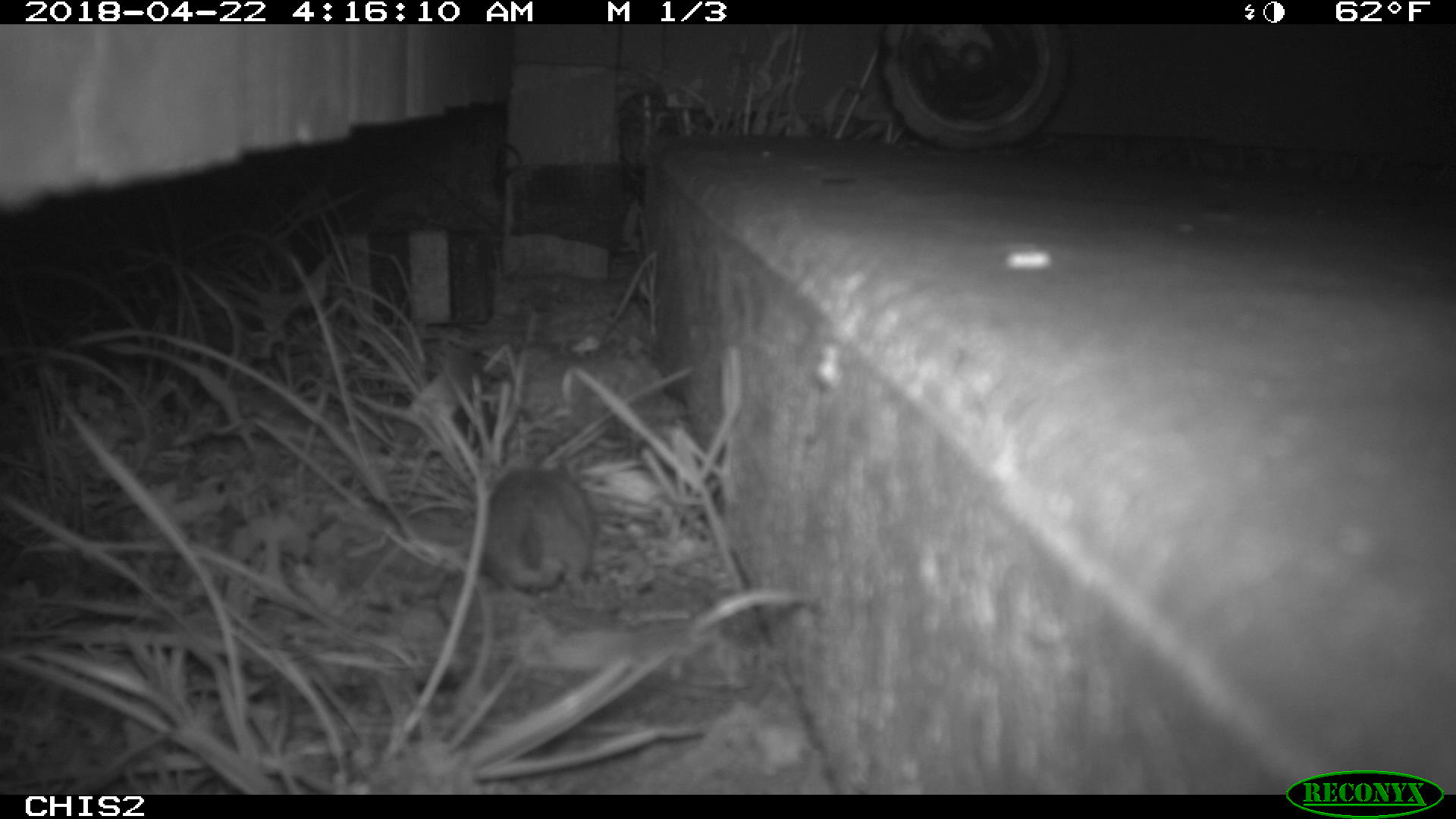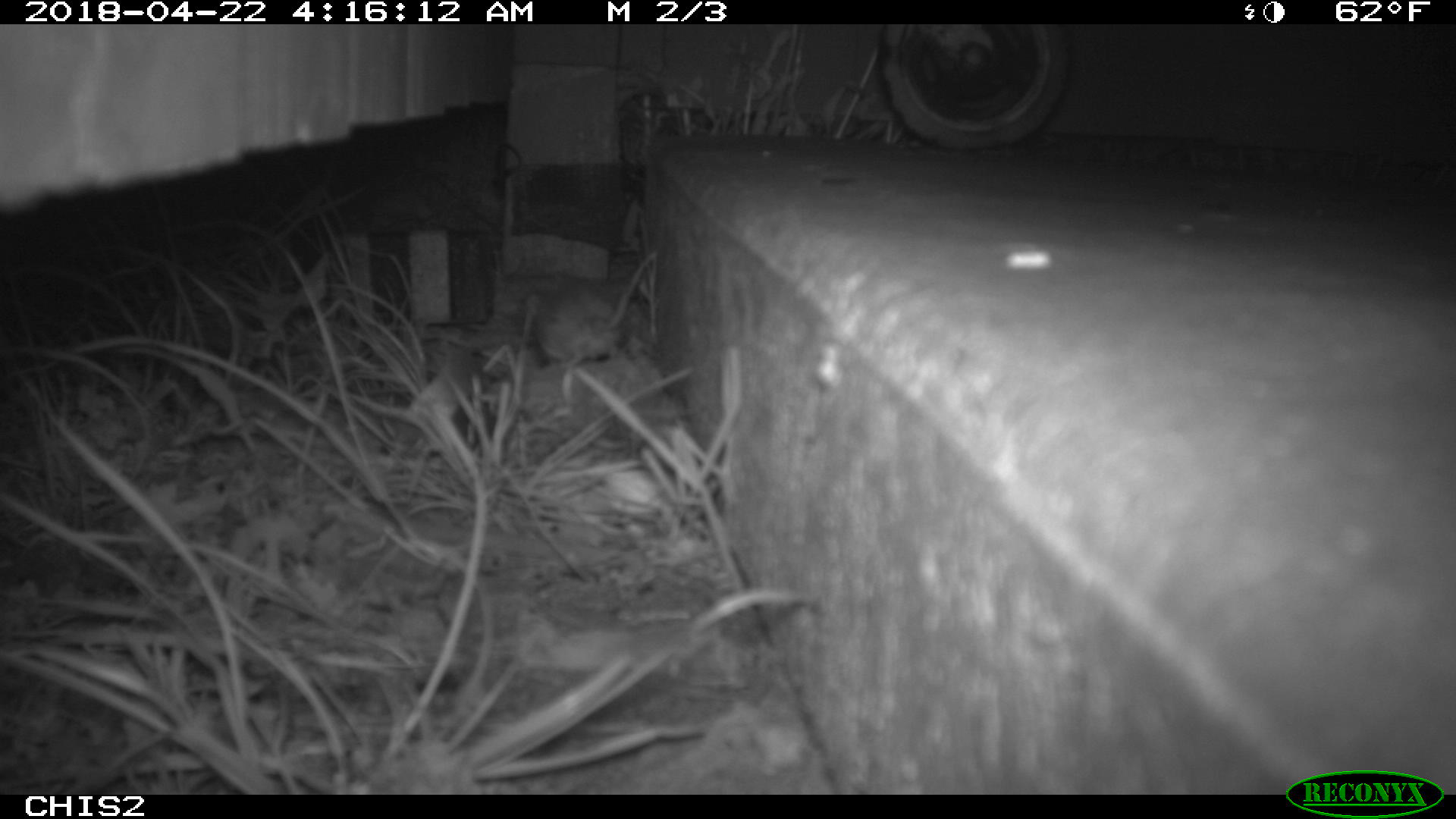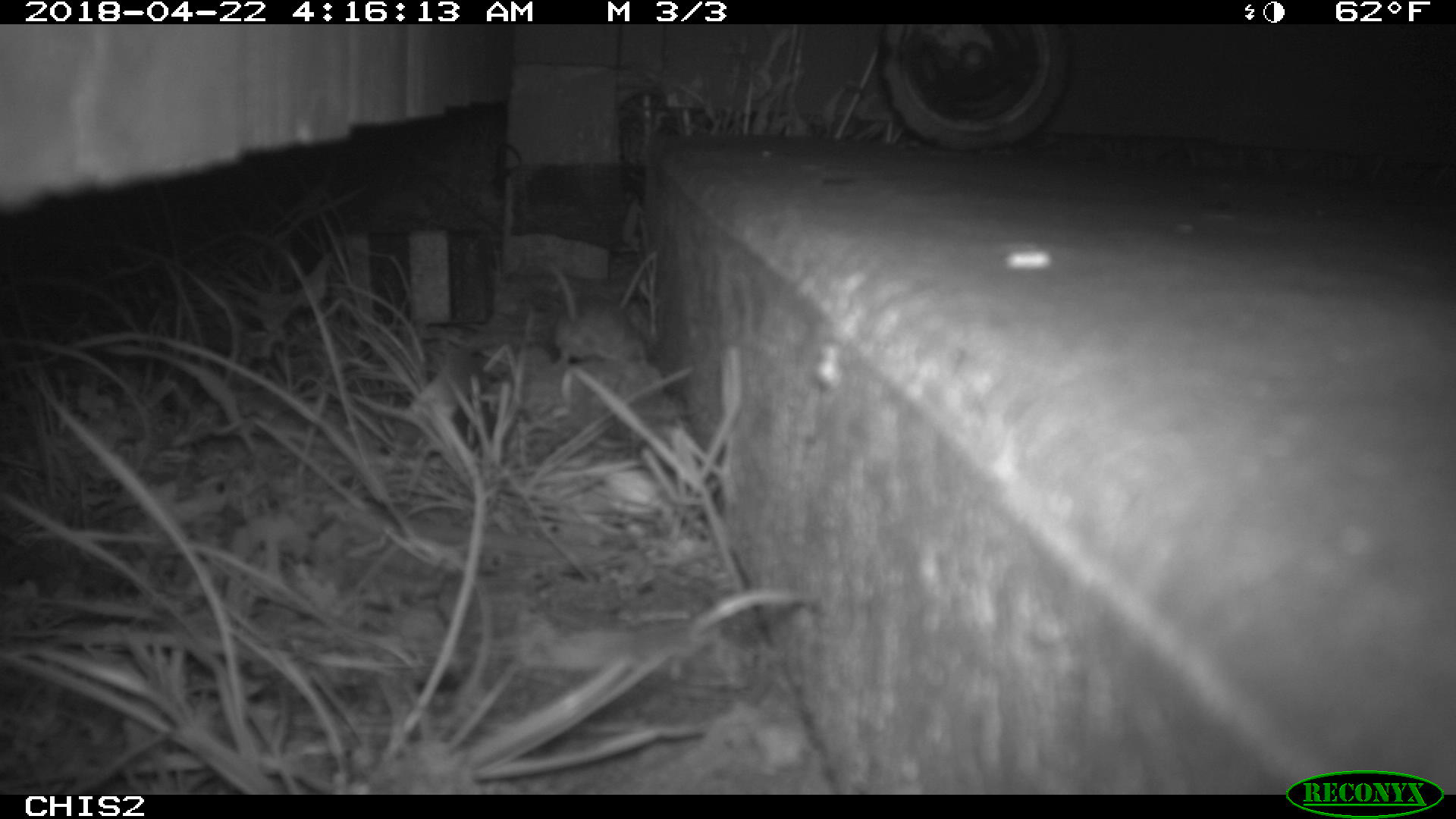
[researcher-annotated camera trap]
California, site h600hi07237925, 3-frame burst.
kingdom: Animalia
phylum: Chordata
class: Mammalia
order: Rodentia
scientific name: Rodentia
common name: rodent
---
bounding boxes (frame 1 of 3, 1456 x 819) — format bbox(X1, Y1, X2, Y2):
rodent: bbox(484, 458, 595, 598)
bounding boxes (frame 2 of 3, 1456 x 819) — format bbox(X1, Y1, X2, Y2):
rodent: bbox(532, 253, 655, 368)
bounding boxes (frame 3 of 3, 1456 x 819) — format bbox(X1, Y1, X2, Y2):
rodent: bbox(547, 262, 645, 369)